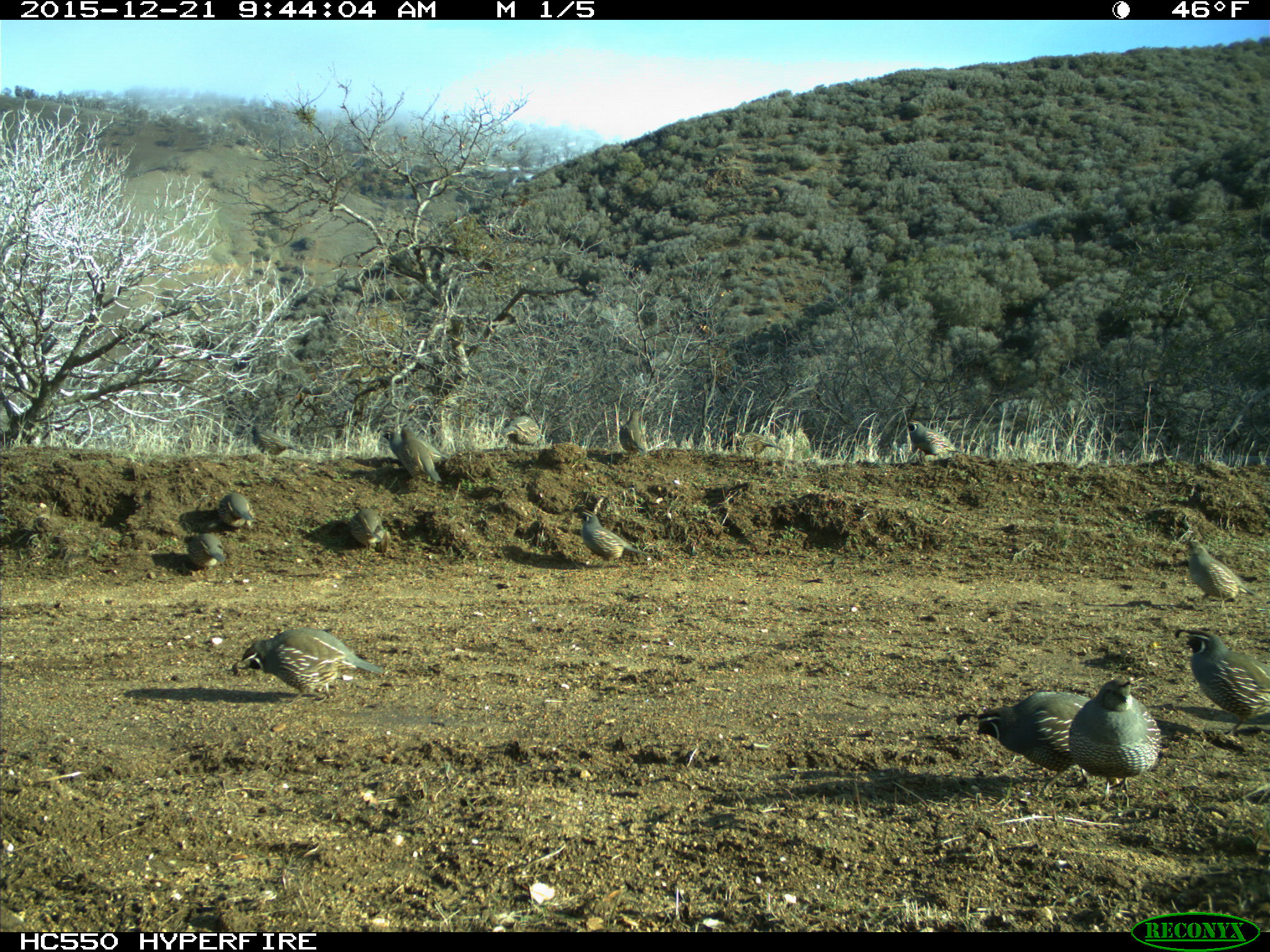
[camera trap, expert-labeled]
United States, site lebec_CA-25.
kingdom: Animalia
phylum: Chordata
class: Aves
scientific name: Aves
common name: birds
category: unidentified bird